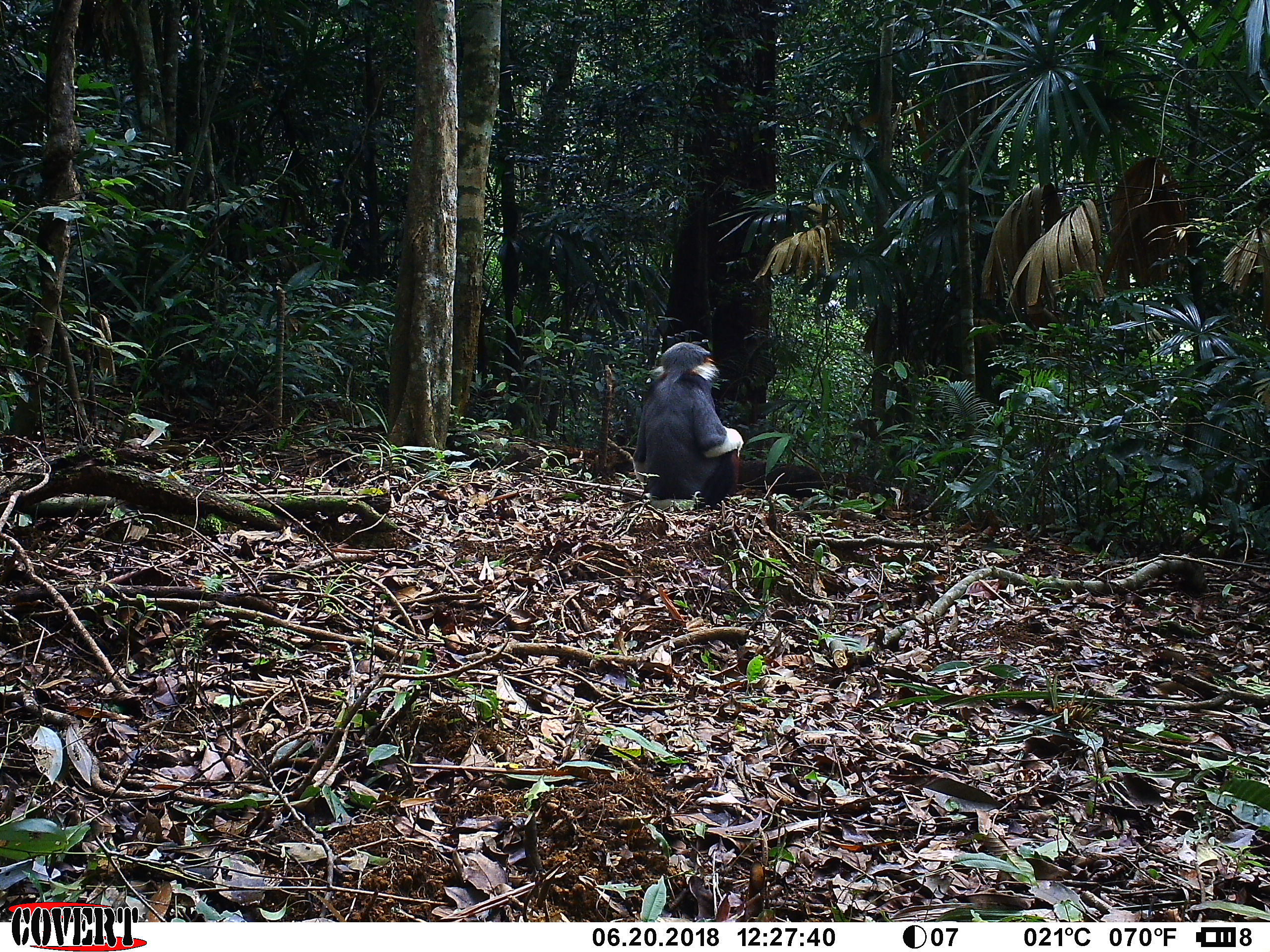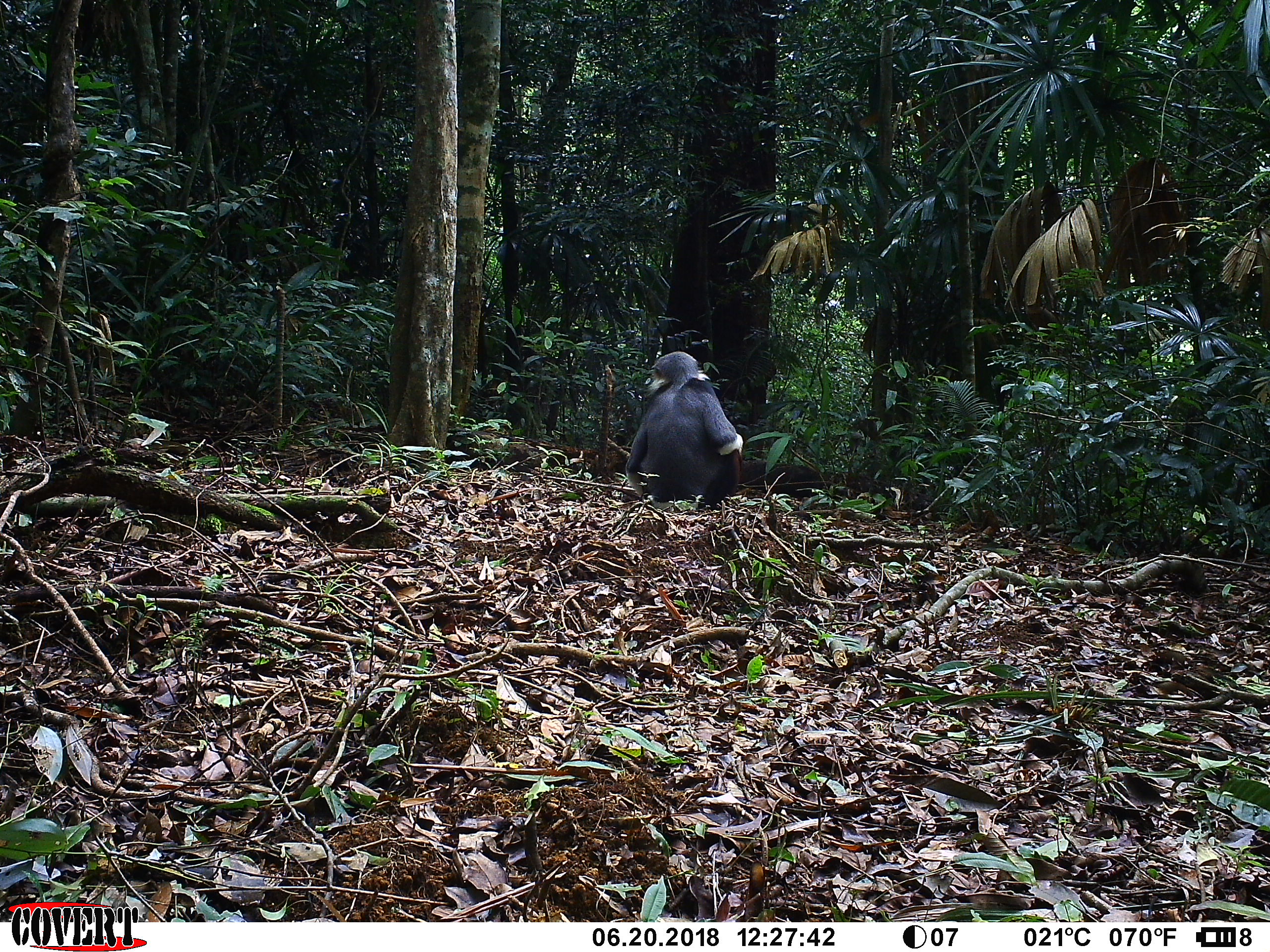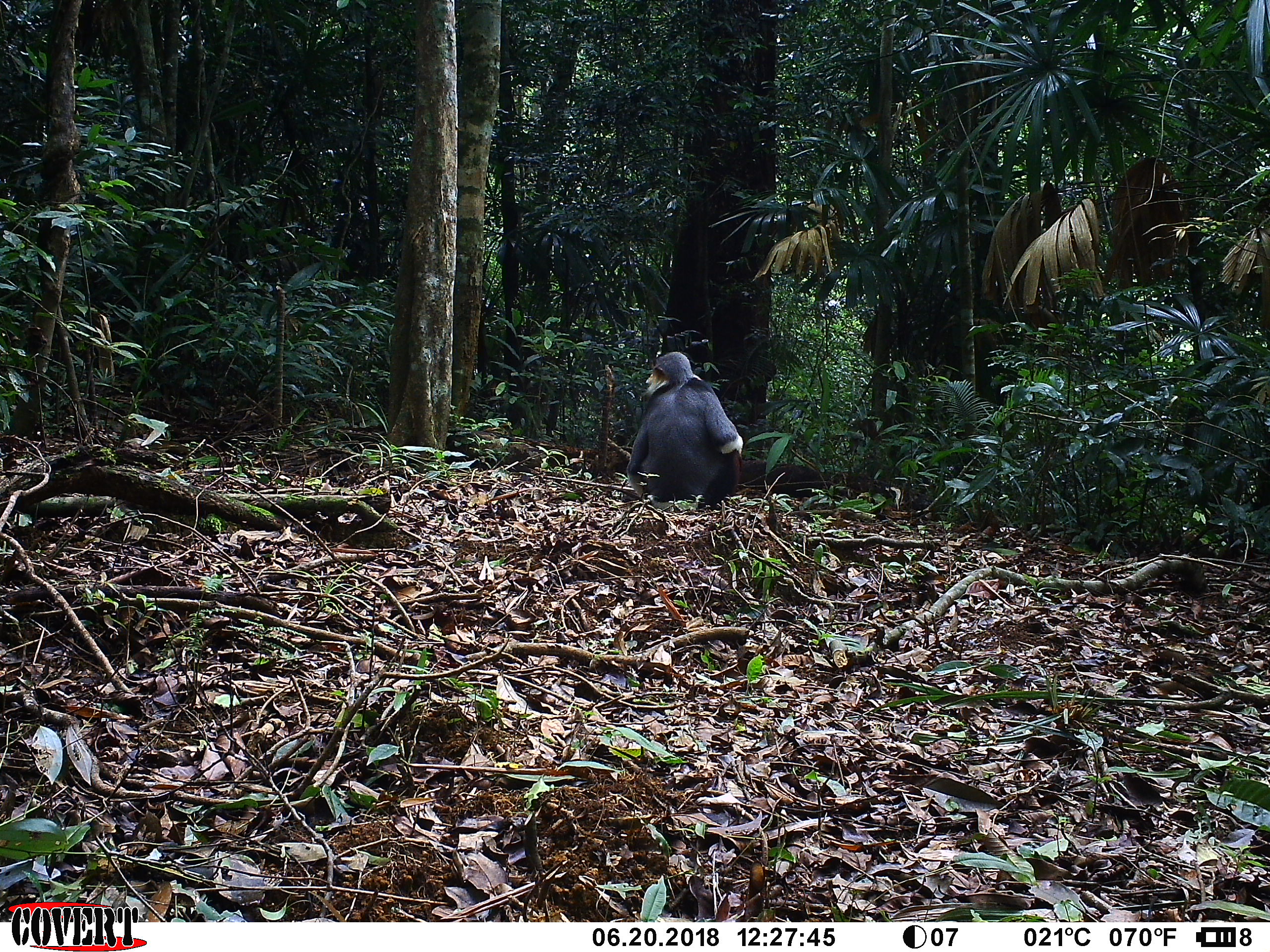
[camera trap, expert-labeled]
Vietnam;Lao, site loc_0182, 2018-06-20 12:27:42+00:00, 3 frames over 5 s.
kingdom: Animalia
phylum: Chordata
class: Mammalia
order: Primates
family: Cercopithecidae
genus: Pygathrix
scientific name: Pygathrix nemaeus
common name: red-shanked douc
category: red shanked douc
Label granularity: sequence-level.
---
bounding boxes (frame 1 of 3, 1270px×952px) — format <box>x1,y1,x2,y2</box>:
red shanked douc: <box>629,341,744,510</box>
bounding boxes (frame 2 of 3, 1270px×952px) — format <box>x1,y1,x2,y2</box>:
red shanked douc: <box>625,351,743,511</box>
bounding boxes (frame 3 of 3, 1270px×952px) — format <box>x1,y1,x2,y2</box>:
red shanked douc: <box>626,351,744,510</box>